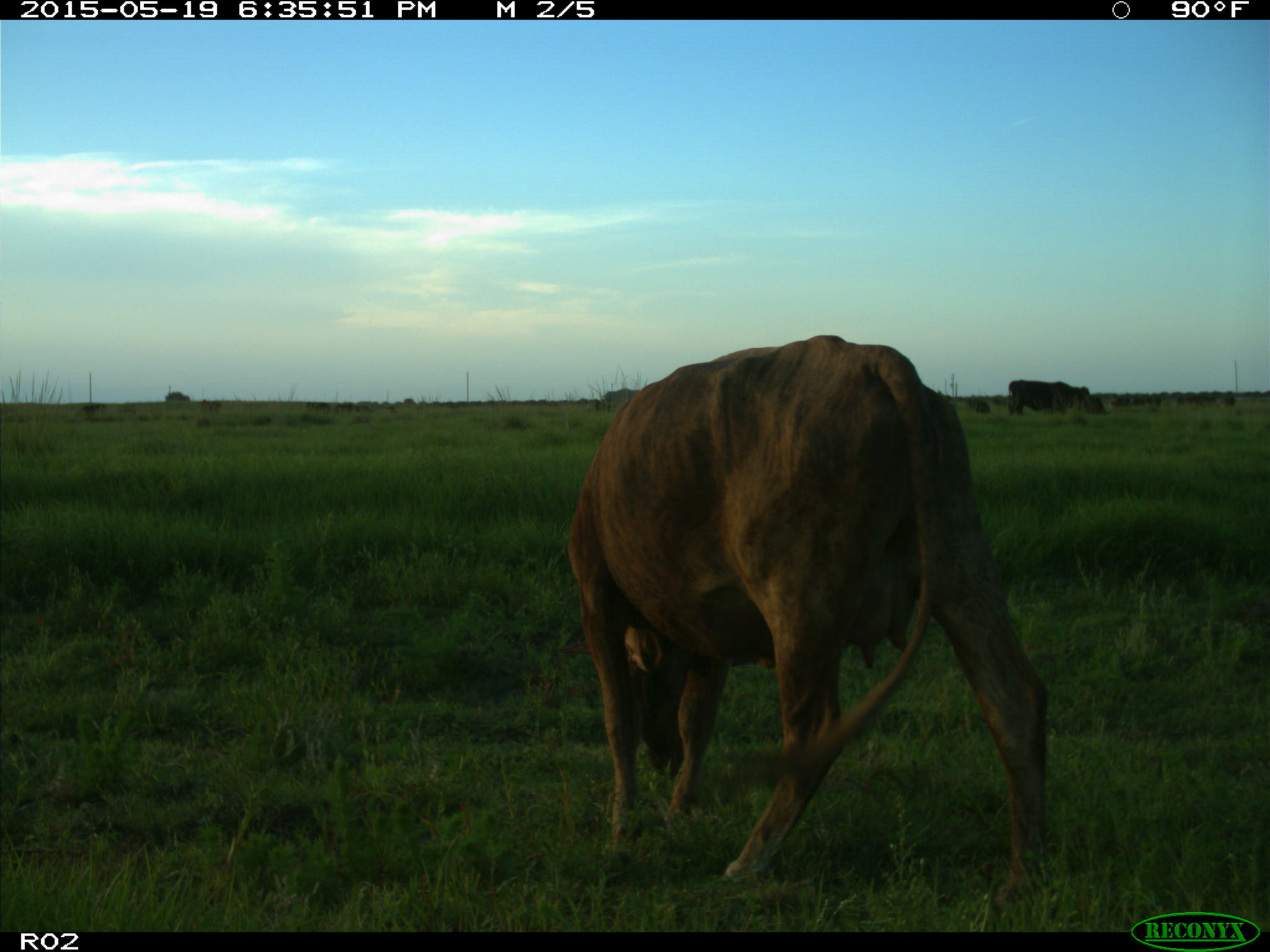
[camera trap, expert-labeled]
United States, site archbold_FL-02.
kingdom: Animalia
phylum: Chordata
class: Mammalia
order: Artiodactyla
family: Bovidae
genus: Bos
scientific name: Bos taurus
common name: domestic cow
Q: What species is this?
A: Bos taurus (domestic cow).